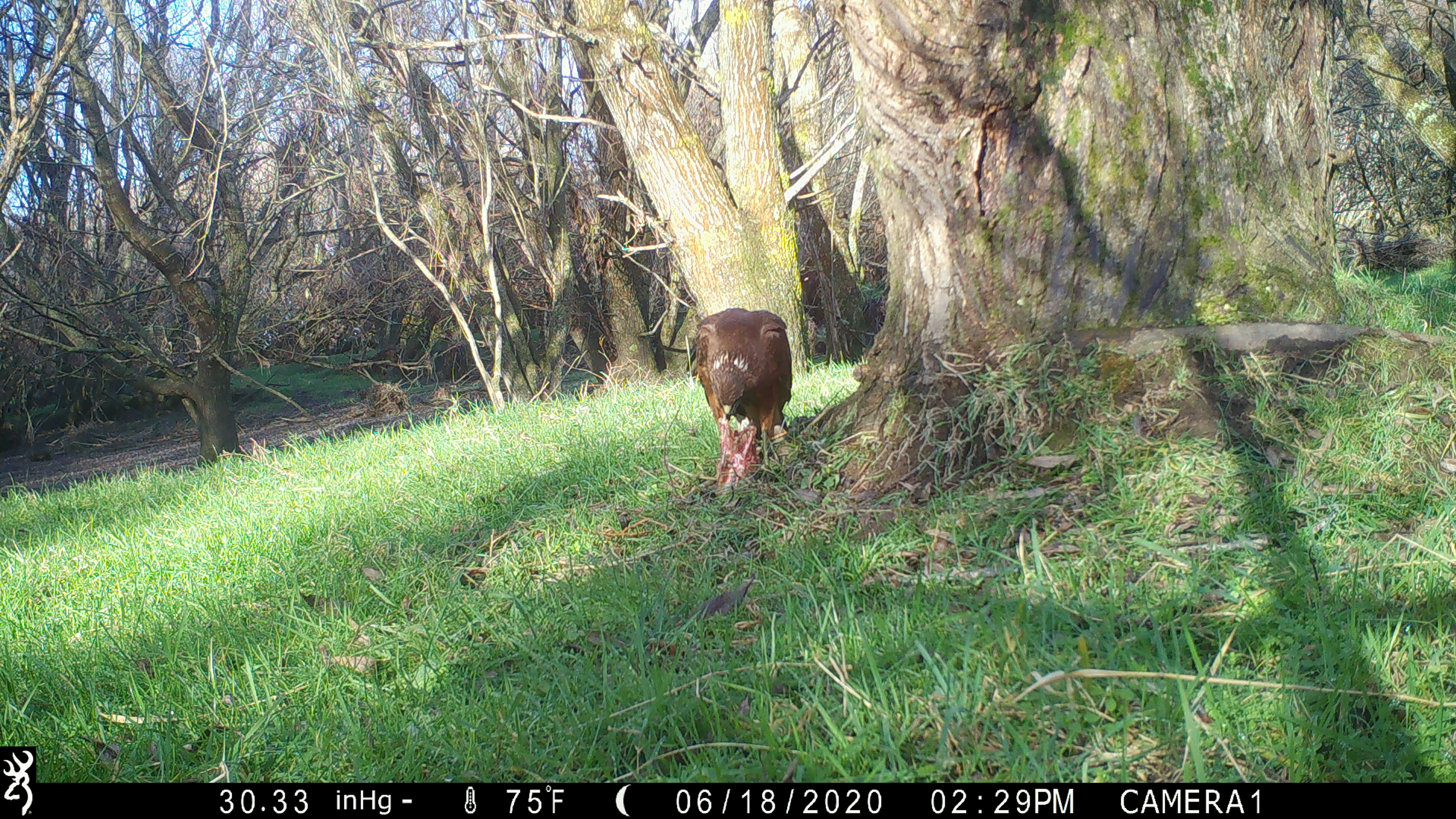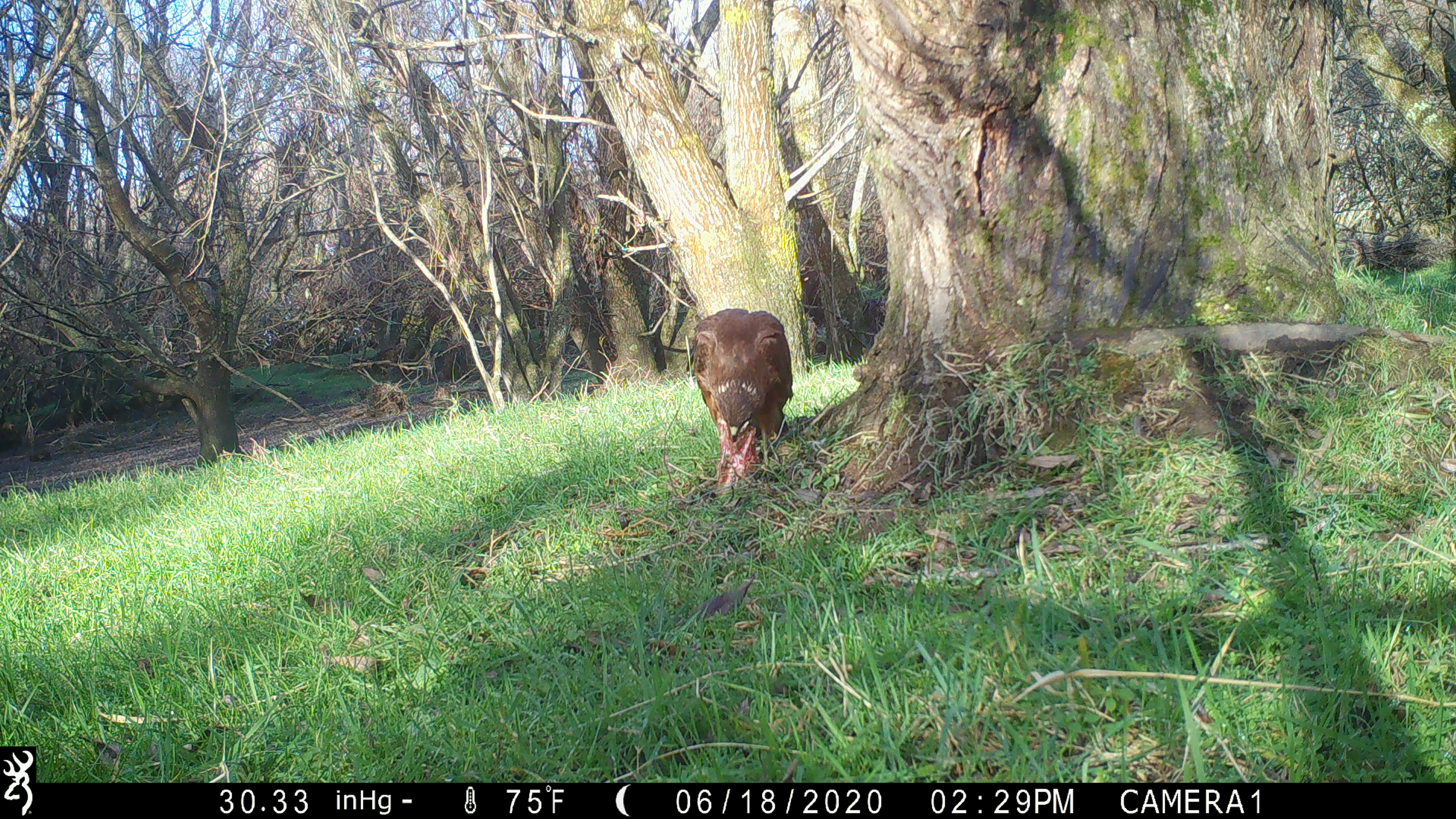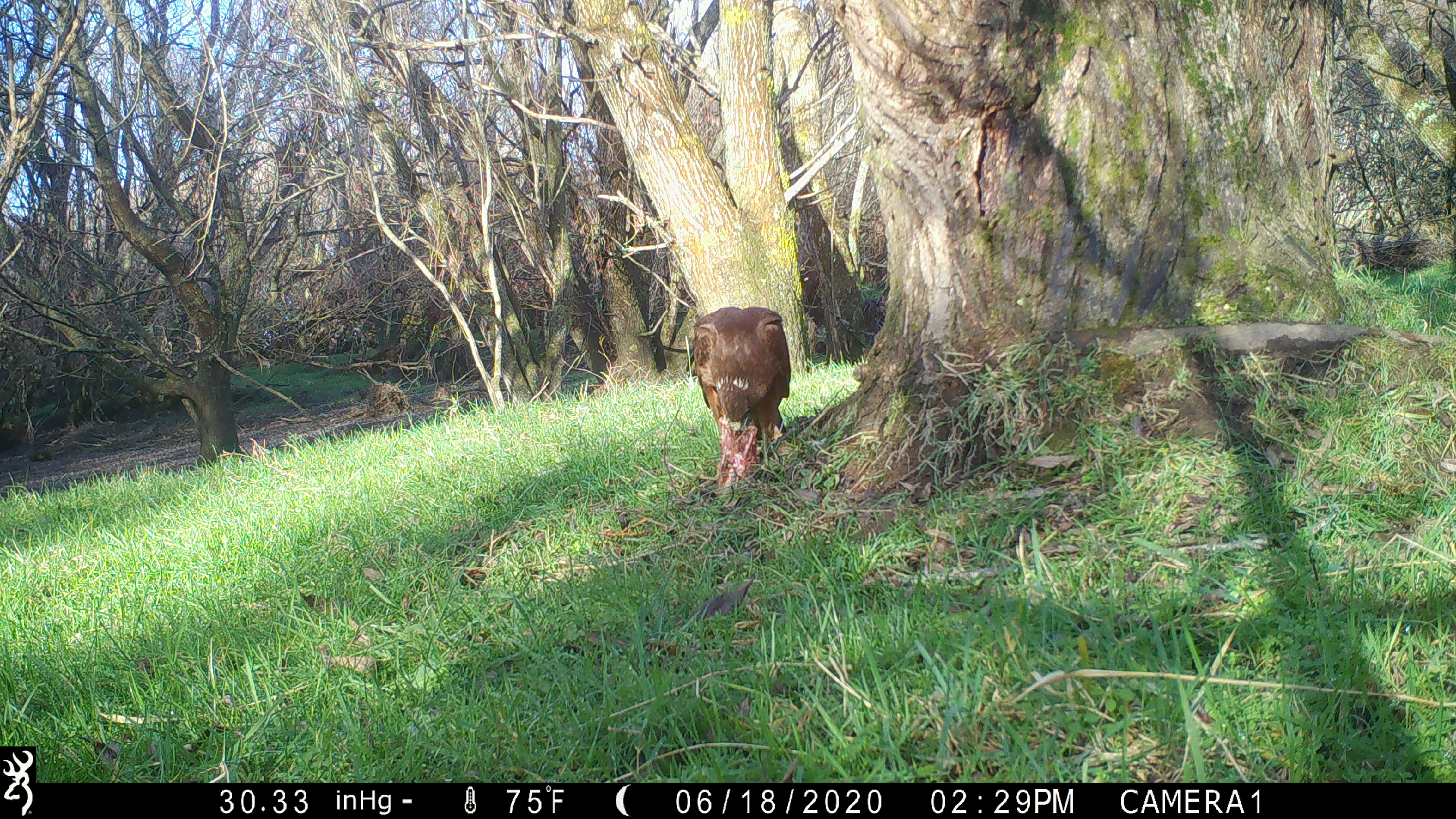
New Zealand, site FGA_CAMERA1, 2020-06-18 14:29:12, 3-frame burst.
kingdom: Animalia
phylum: Chordata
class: Aves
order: Accipitriformes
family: Accipitridae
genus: Circus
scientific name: Circus approximans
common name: swamp harrier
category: harrier